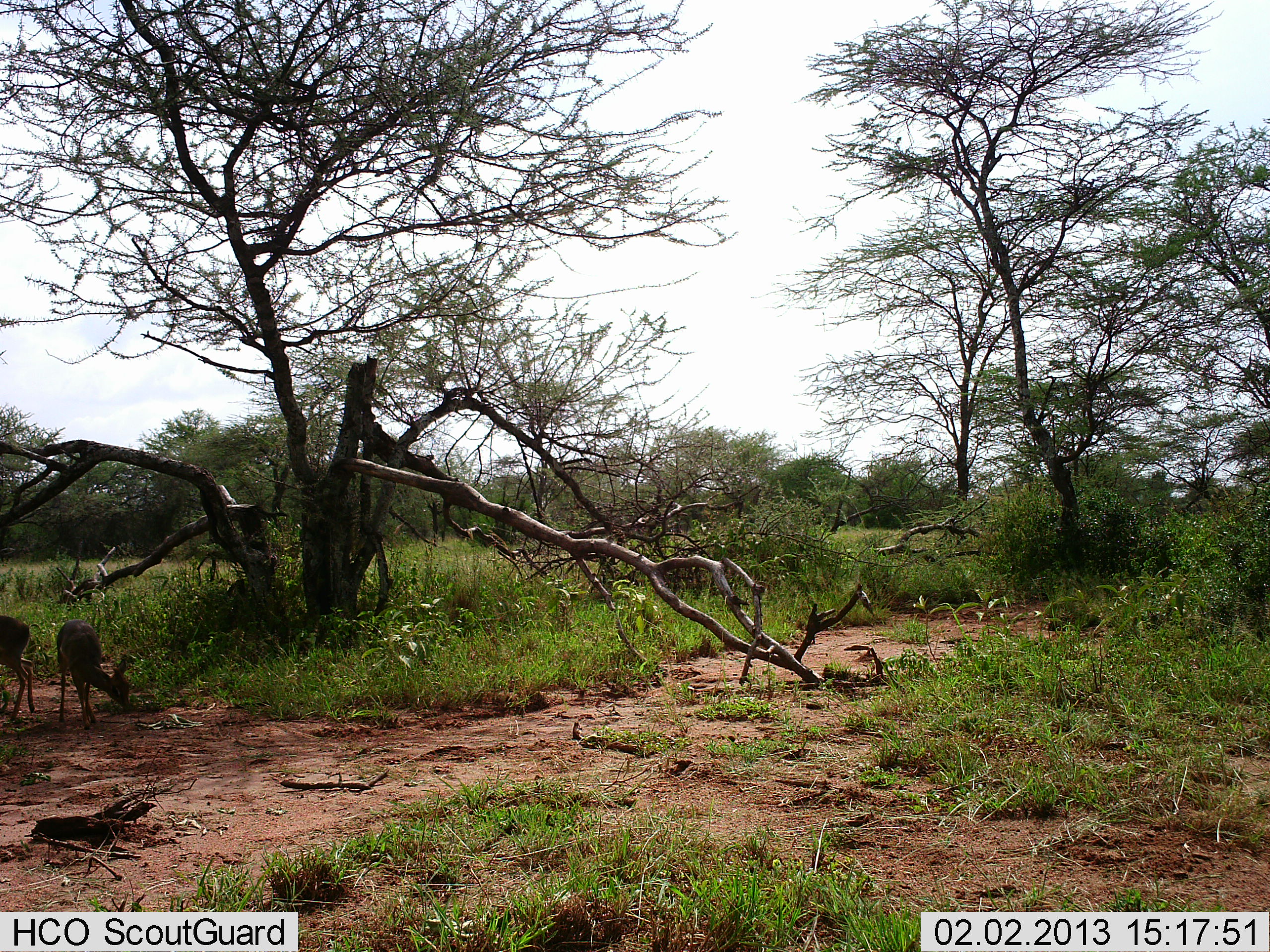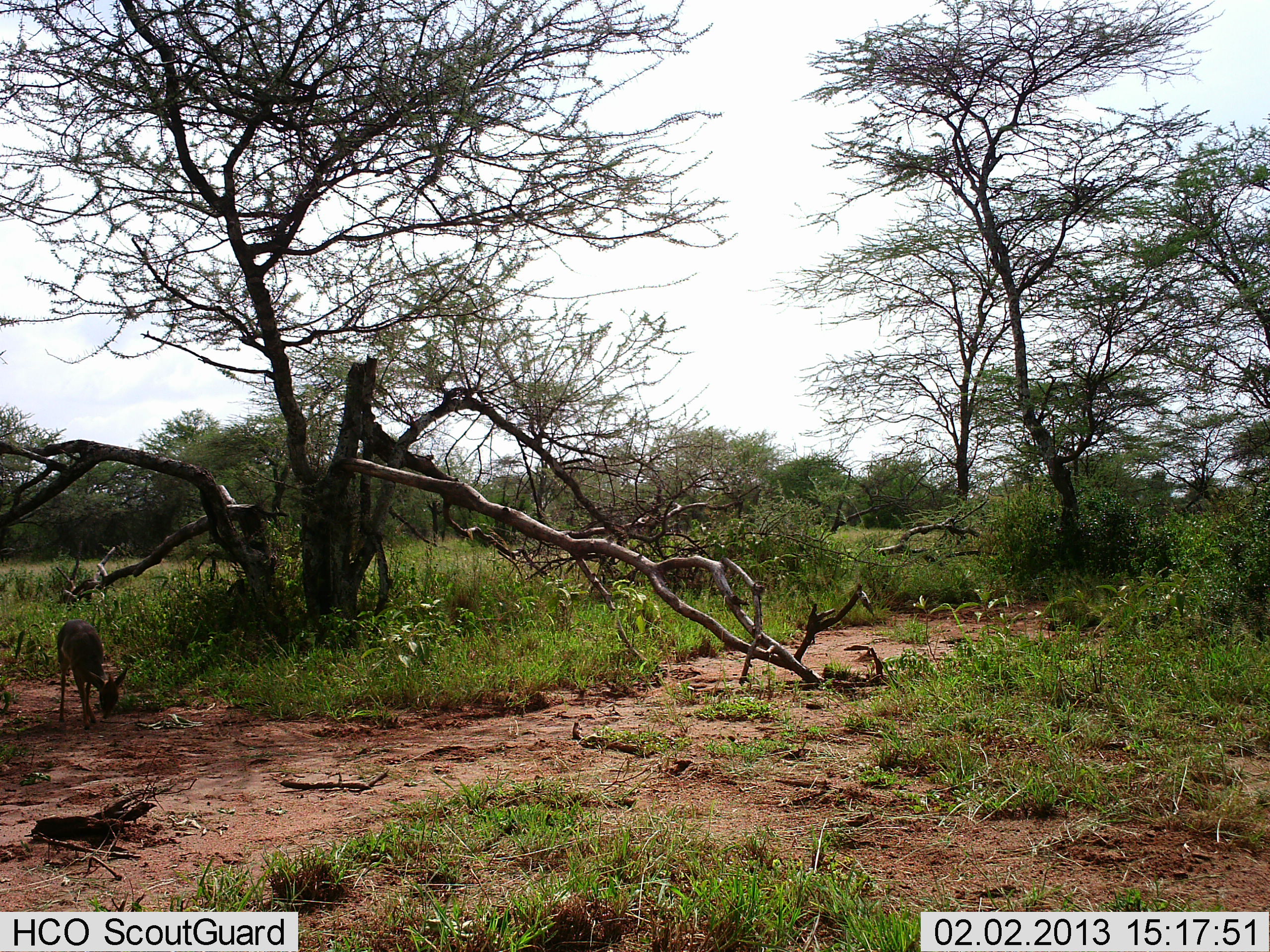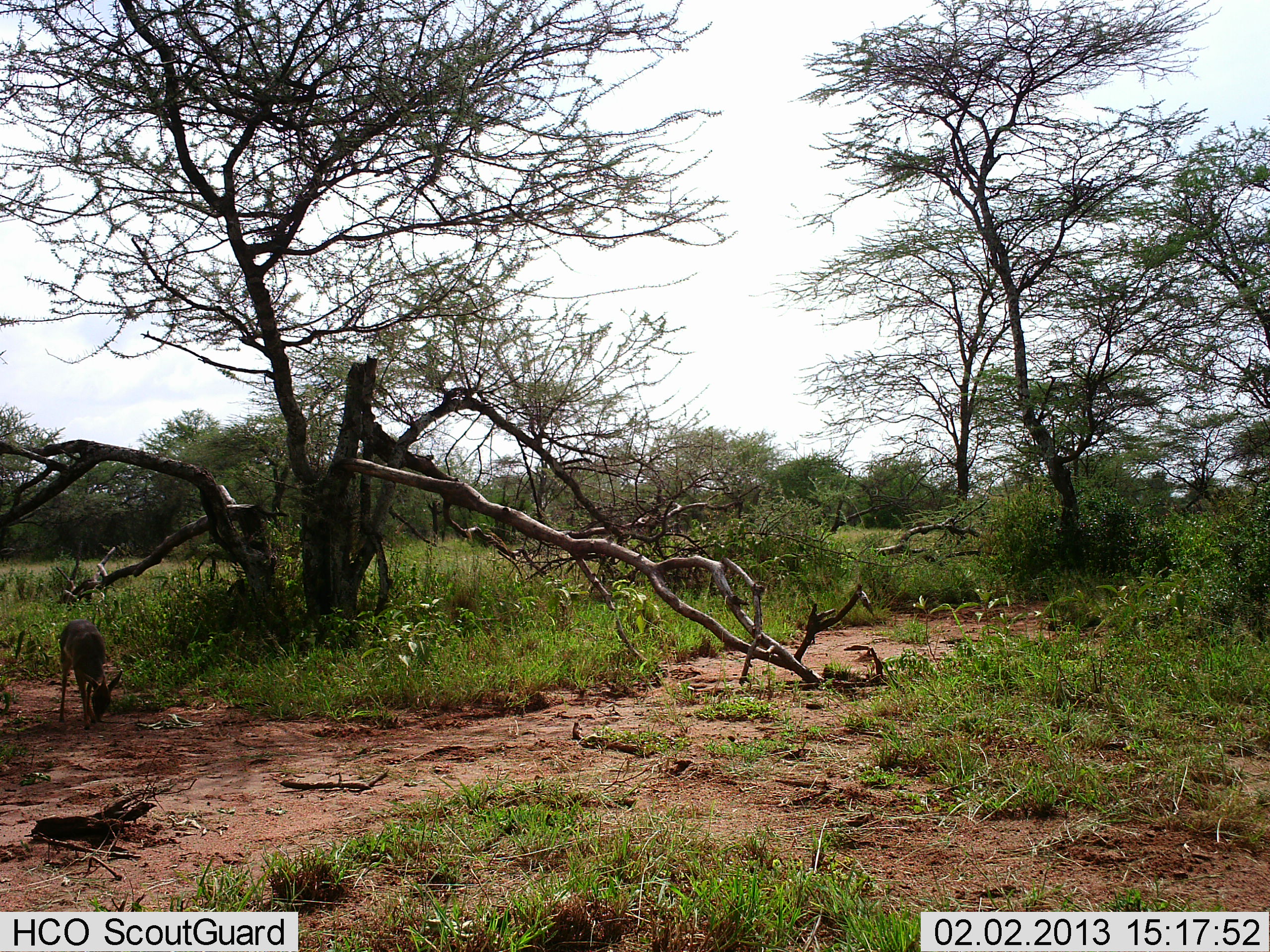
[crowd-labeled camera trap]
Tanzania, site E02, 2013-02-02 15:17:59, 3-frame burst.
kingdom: Animalia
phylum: Chordata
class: Mammalia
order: Artiodactyla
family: Bovidae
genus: Madoqua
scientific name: Madoqua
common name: dikdik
Dikdik (Madoqua), count 2. Behavior (volunteer vote fractions): standing 17%, resting 0%, moving 43%, interacting 0%. Young present (vote fraction): 0%. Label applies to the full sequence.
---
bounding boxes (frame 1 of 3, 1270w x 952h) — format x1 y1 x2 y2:
animal: 55 618 132 731; 0 614 37 722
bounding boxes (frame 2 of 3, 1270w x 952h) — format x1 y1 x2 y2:
animal: 55 619 131 731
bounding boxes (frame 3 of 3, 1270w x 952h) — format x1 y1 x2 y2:
animal: 54 619 129 731